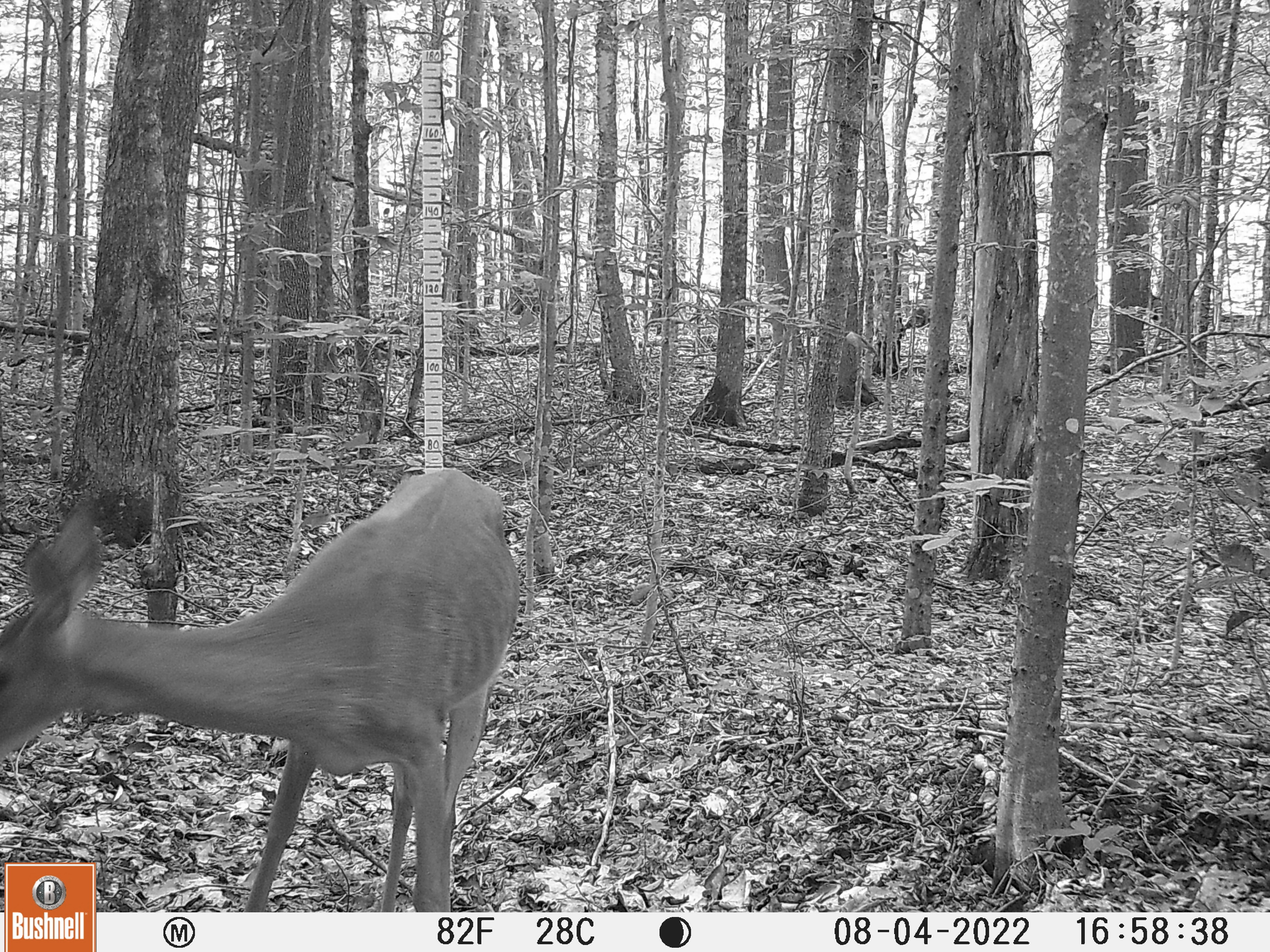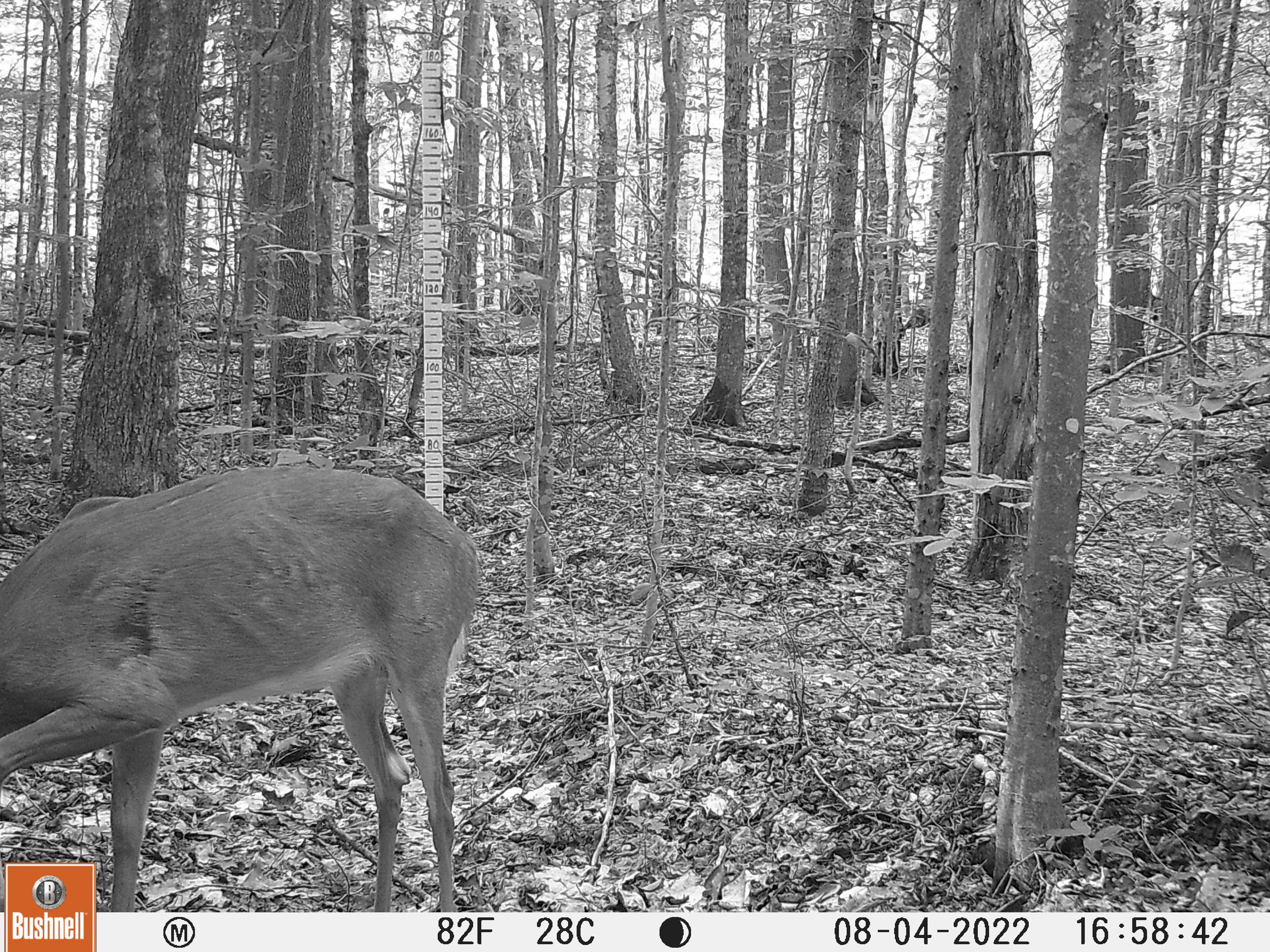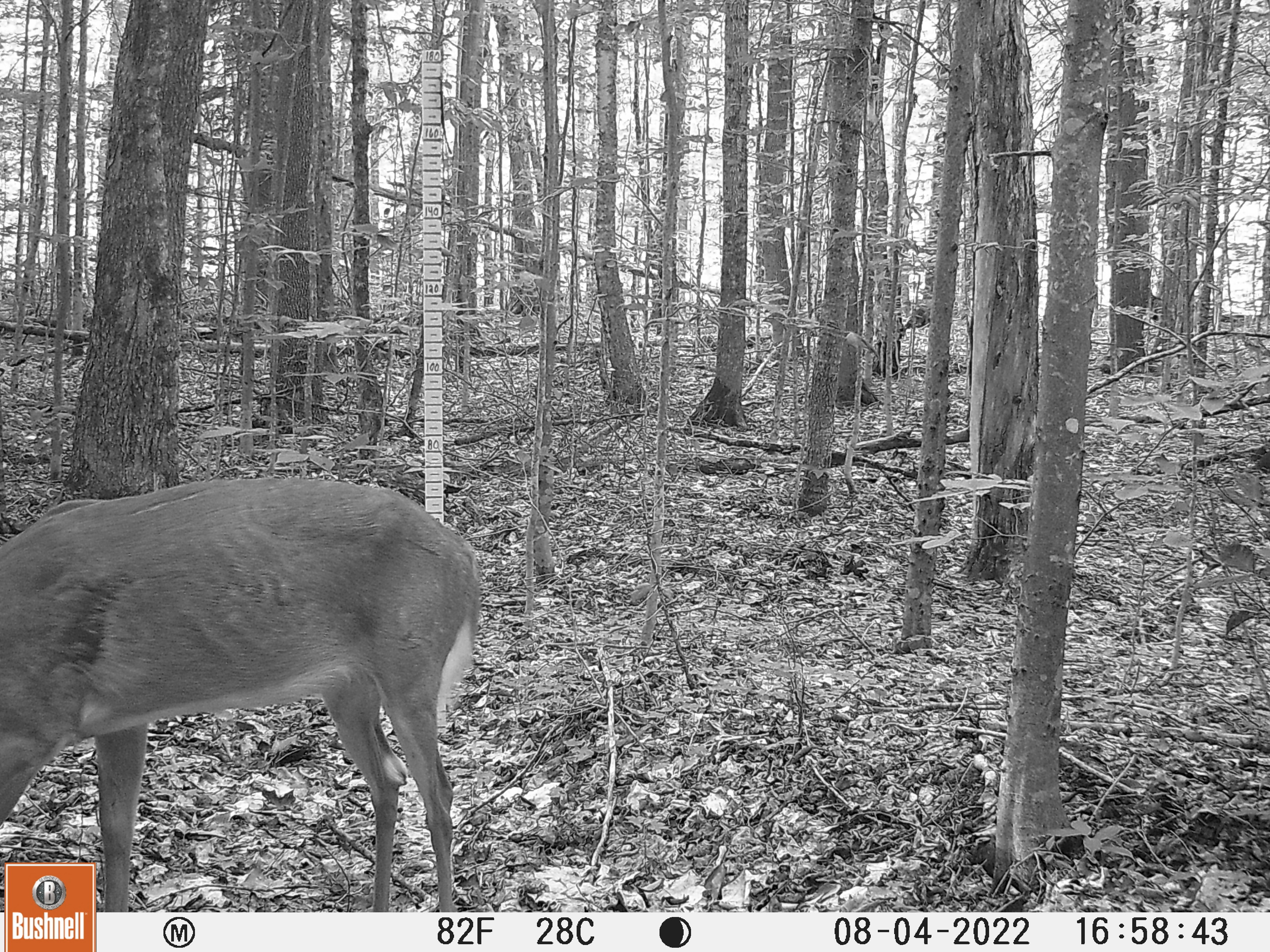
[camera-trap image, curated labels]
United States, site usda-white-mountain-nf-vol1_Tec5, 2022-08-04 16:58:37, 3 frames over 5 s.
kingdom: Animalia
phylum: Chordata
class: Mammalia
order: Artiodactyla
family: Cervidae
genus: Odocoileus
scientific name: Odocoileus virginianus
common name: white-tailed deer